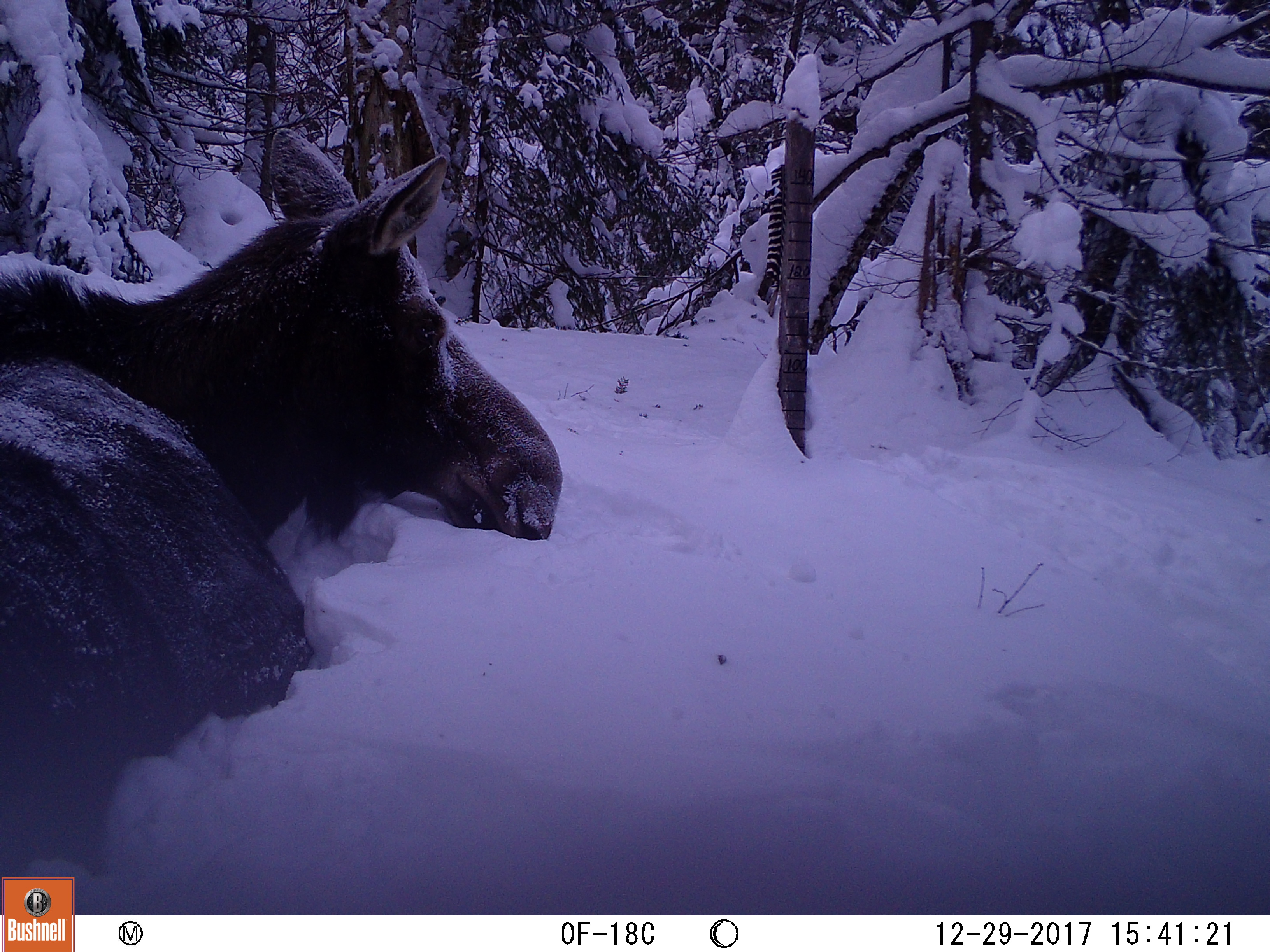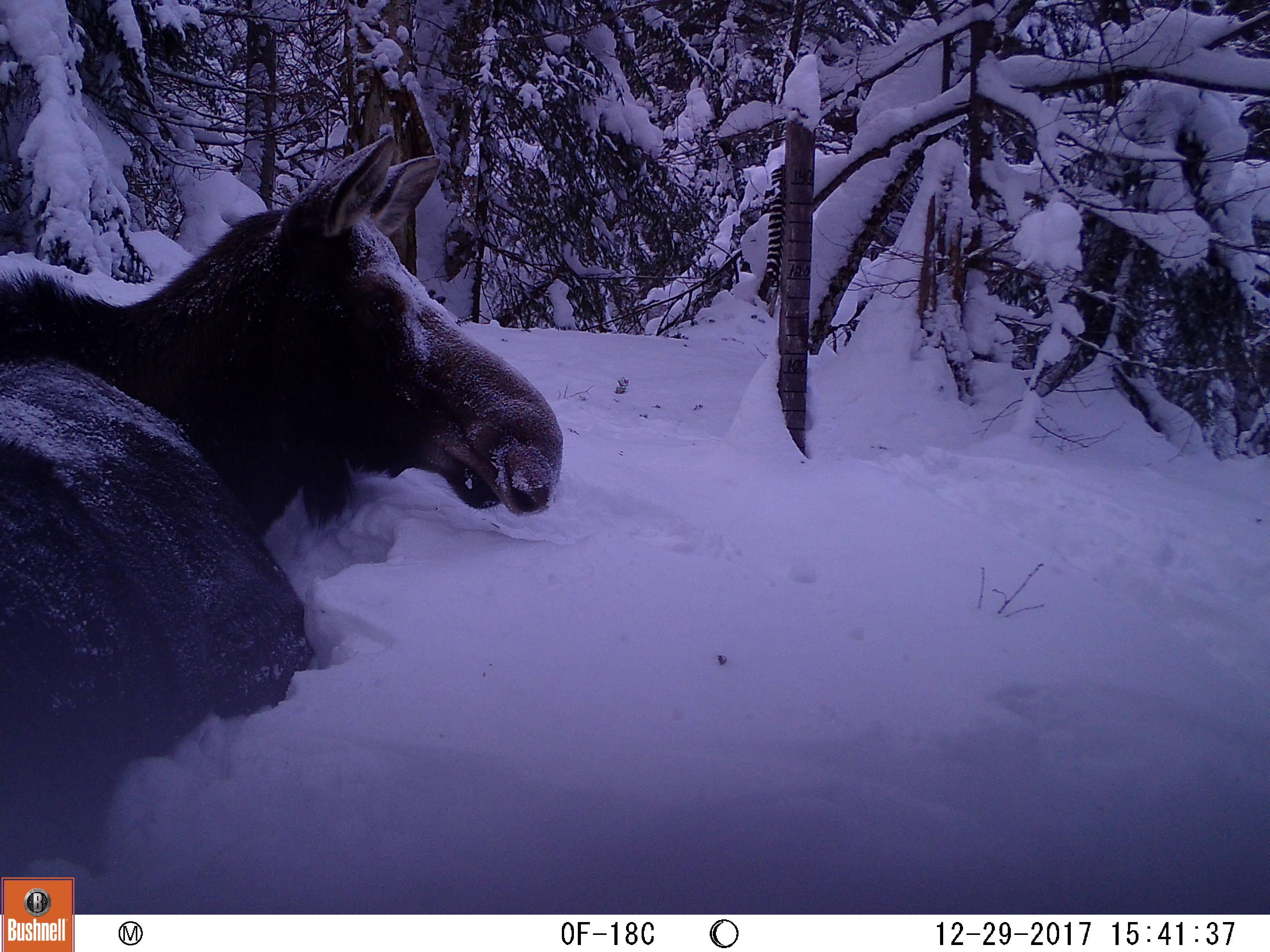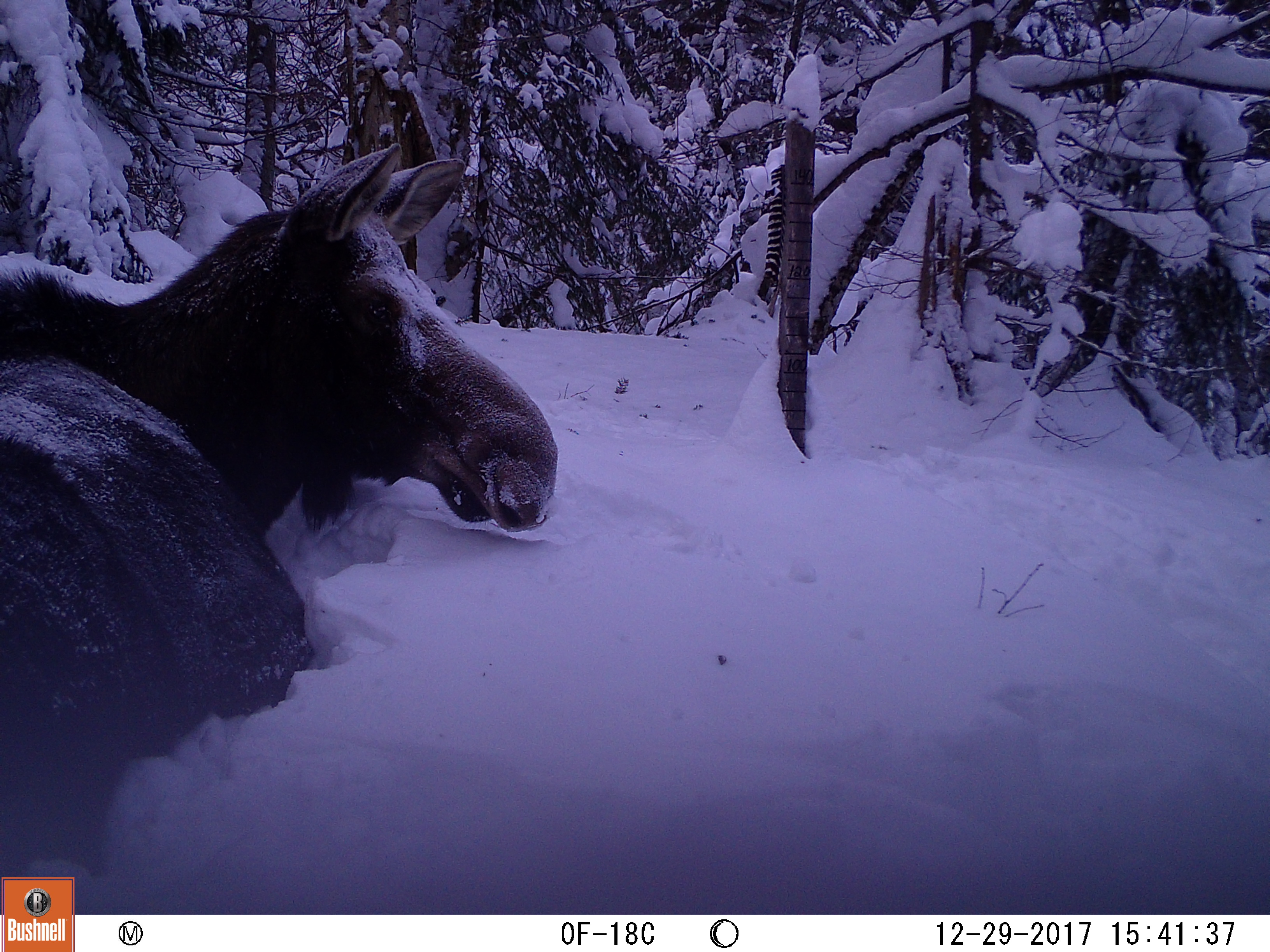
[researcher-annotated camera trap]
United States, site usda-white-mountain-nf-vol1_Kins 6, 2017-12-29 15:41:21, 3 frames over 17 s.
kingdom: Animalia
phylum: Chordata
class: Mammalia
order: Artiodactyla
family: Cervidae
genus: Alces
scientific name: Alces alces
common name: moose